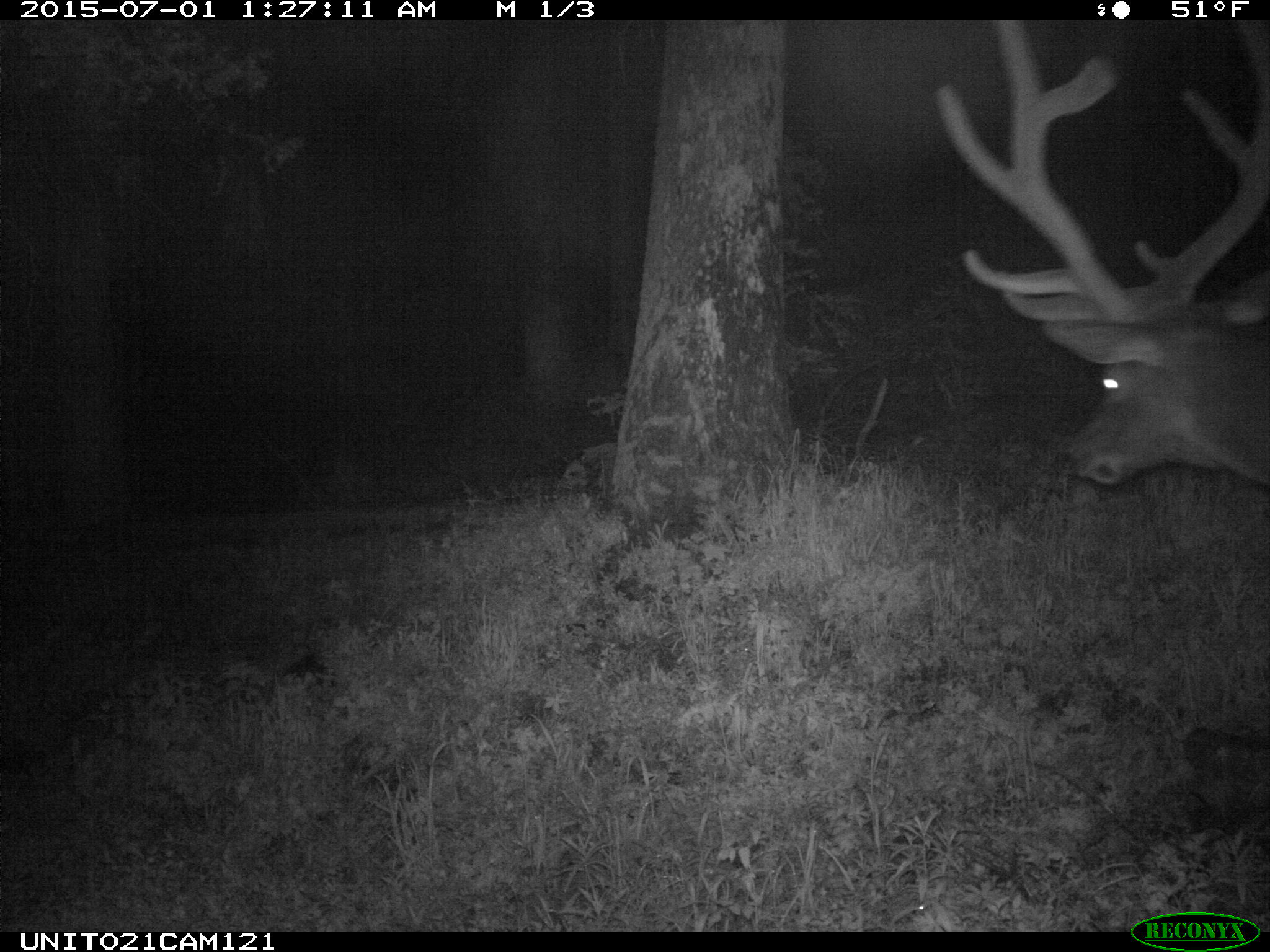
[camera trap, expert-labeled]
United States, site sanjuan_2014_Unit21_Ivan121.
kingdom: Animalia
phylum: Chordata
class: Mammalia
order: Artiodactyla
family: Cervidae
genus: Cervus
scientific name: Cervus elaphus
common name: red deer